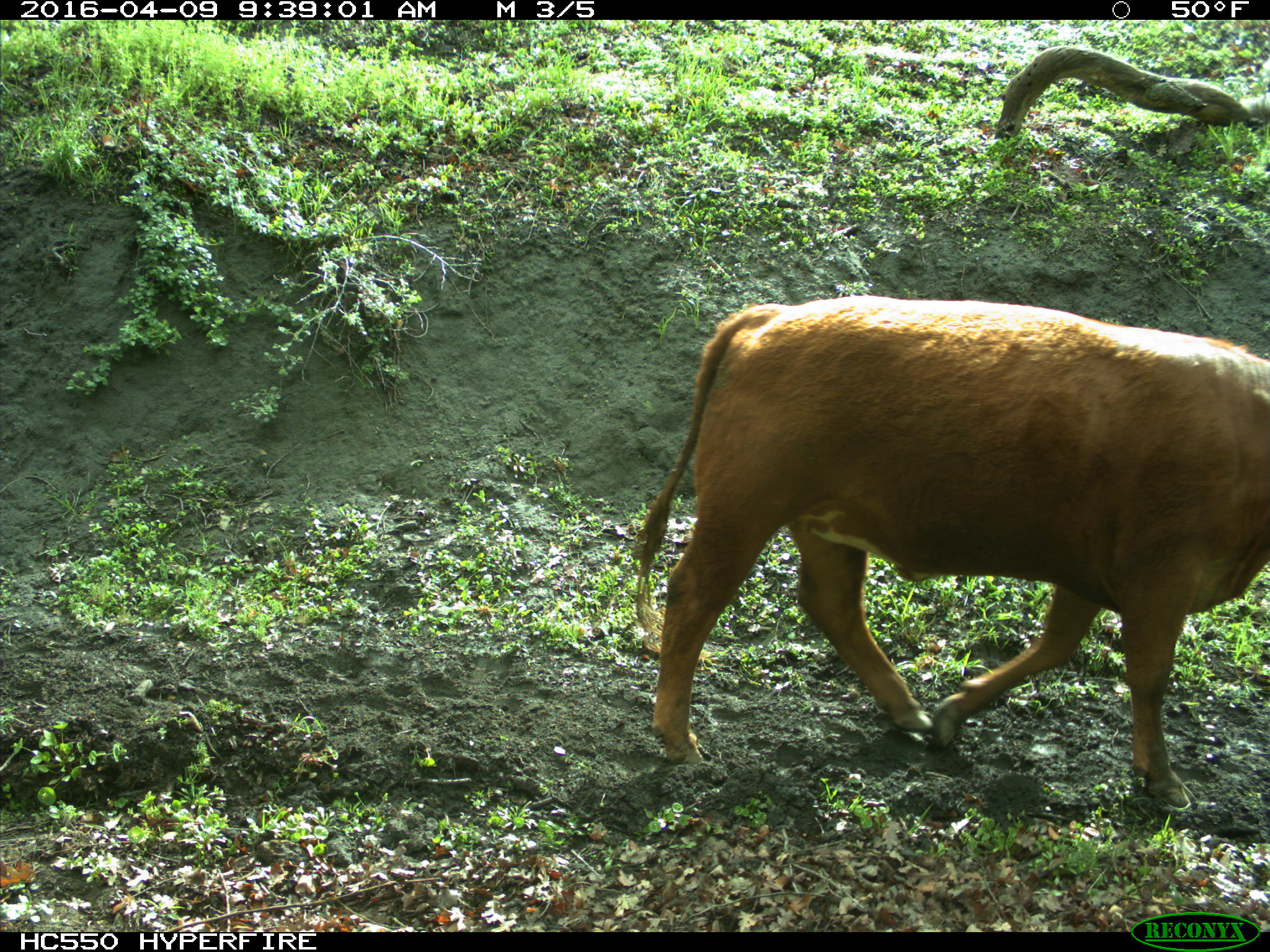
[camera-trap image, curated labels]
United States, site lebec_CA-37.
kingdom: Animalia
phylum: Chordata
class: Mammalia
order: Artiodactyla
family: Bovidae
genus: Bos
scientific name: Bos taurus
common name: domestic cow